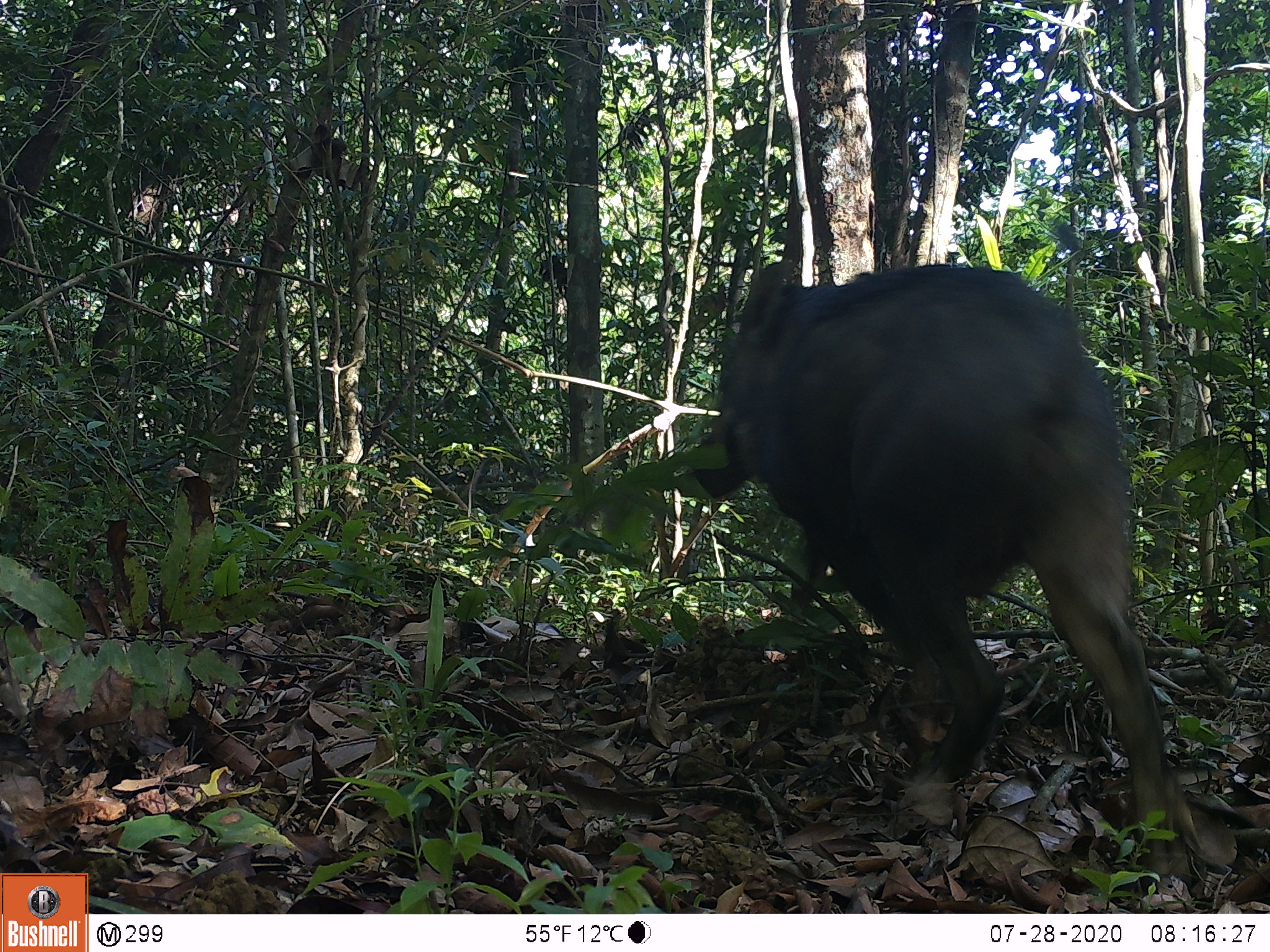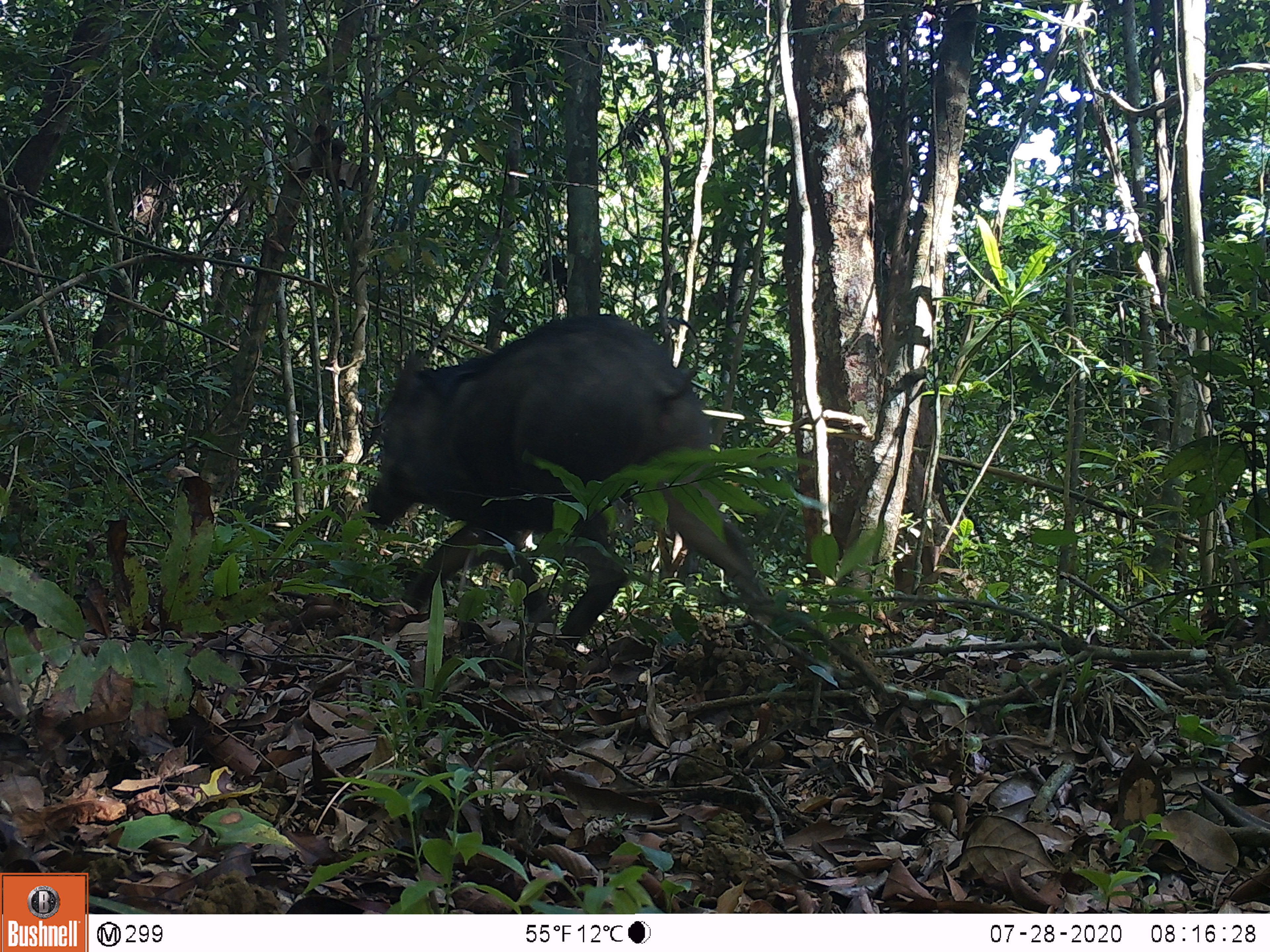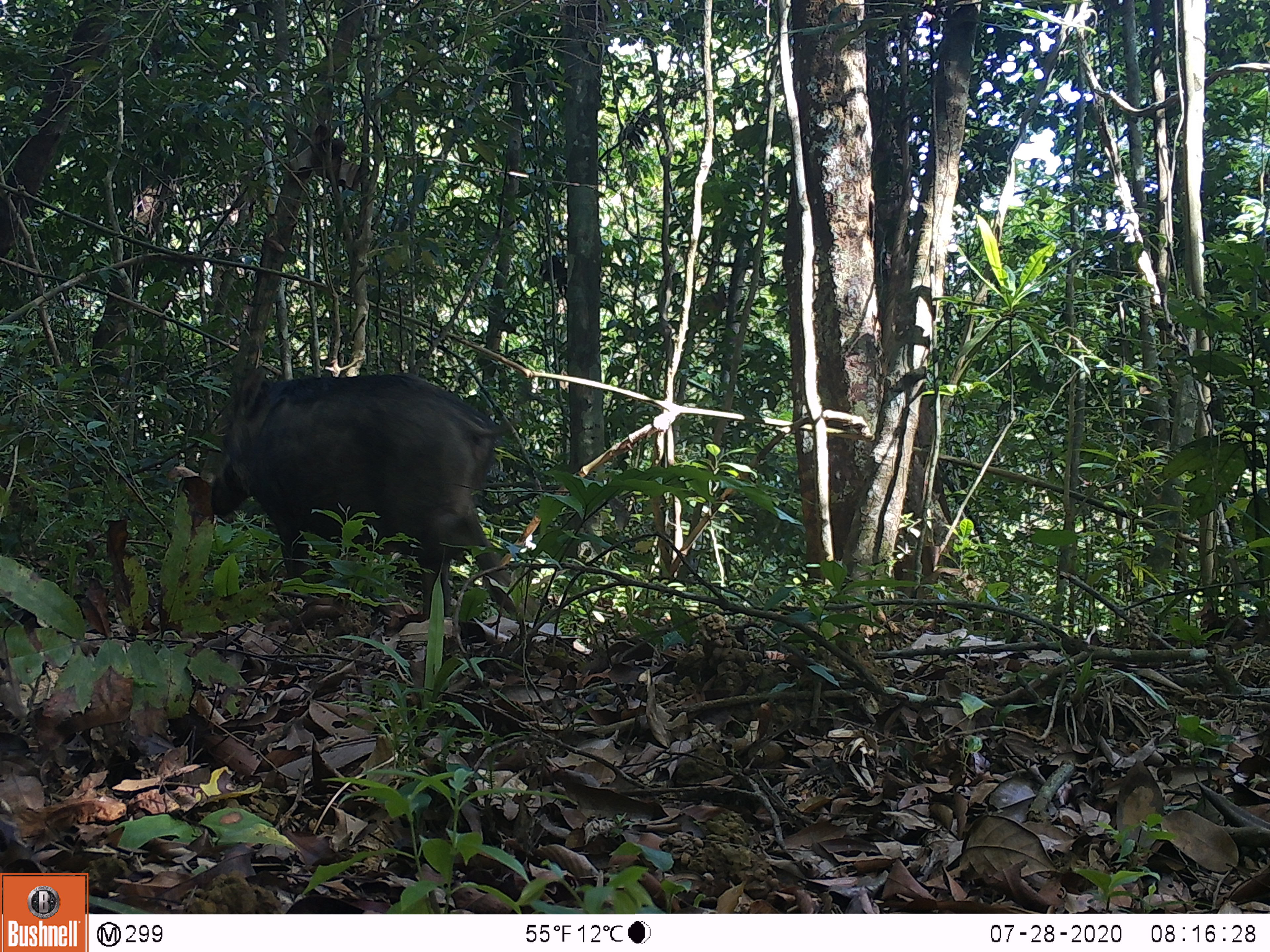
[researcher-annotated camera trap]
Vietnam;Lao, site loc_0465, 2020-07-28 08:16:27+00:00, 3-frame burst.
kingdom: Animalia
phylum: Chordata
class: Mammalia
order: Artiodactyla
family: Suidae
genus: Sus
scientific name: Sus scrofa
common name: eurasian wild pig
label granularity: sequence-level